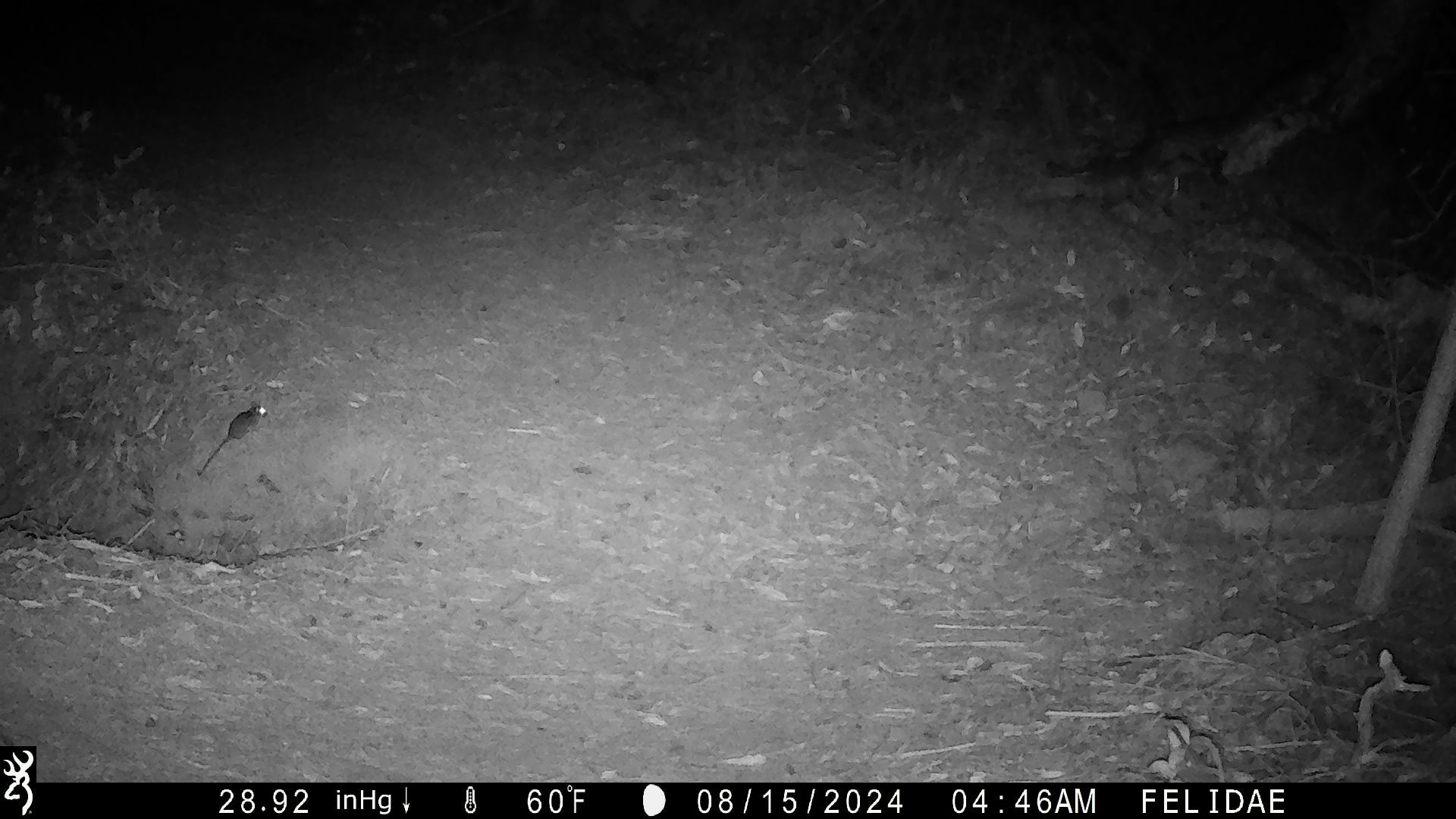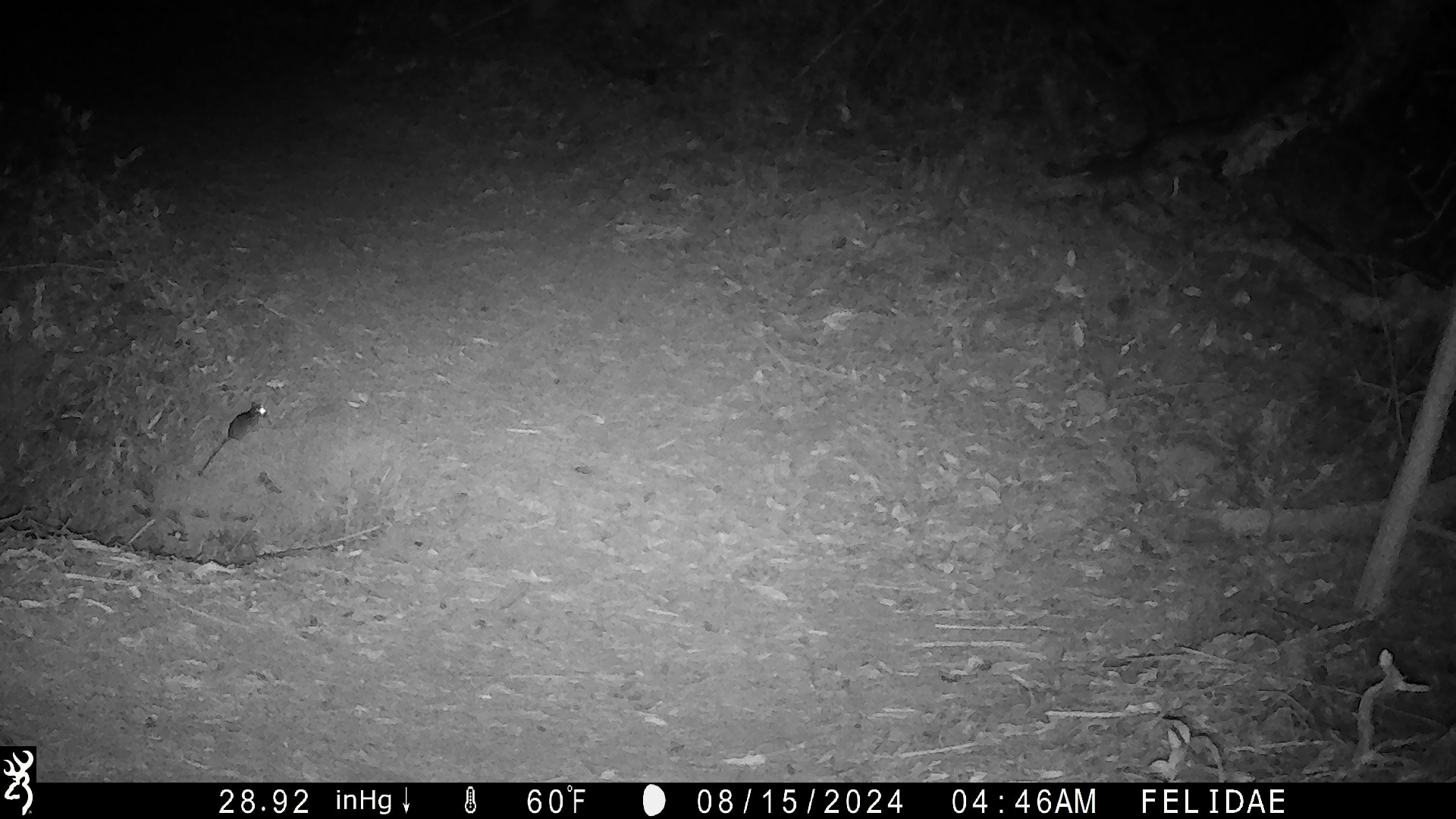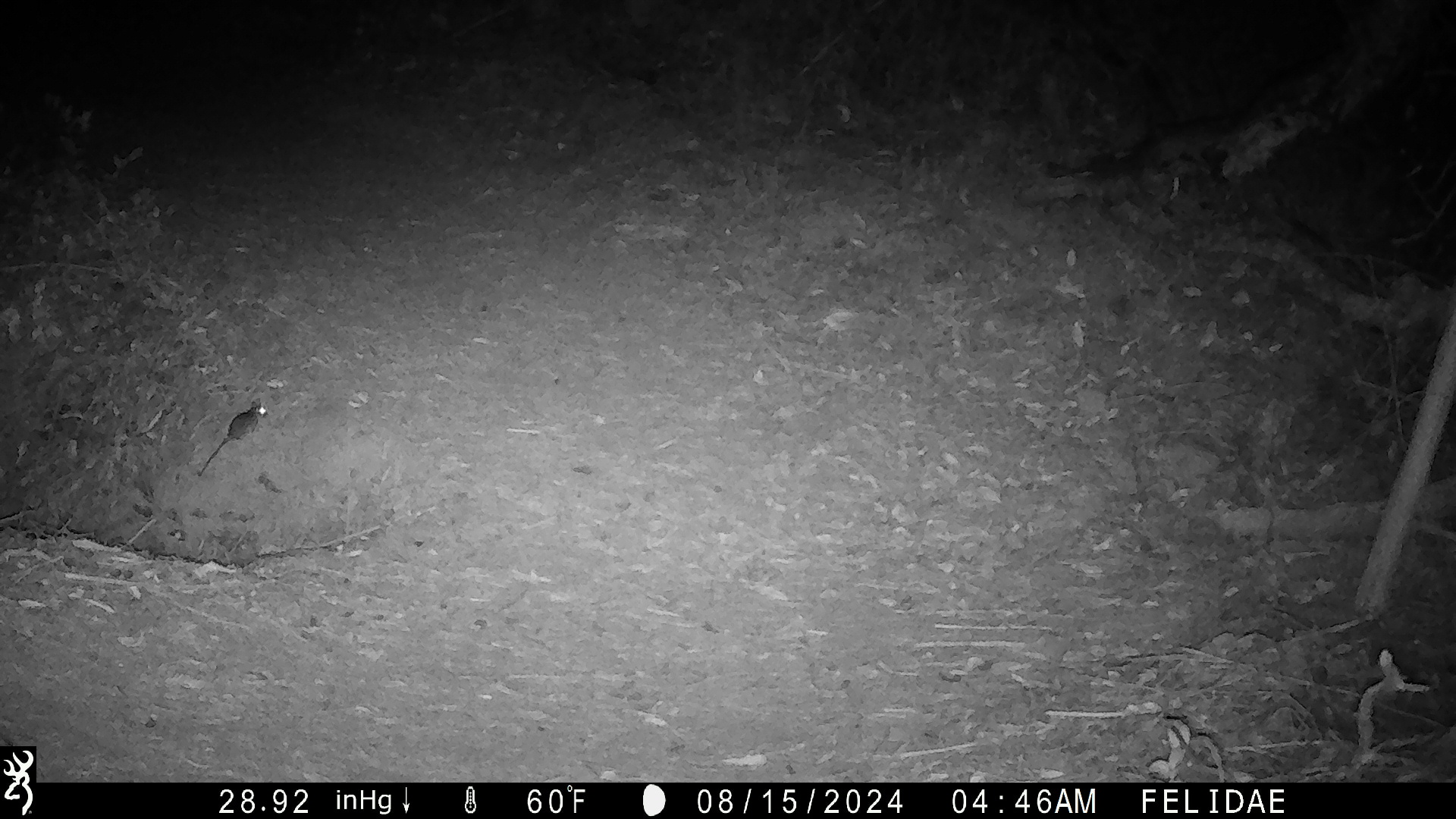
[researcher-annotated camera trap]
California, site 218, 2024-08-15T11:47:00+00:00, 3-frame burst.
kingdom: Animalia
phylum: Chordata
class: Mammalia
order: Rodentia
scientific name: Rodentia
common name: mouse or rat